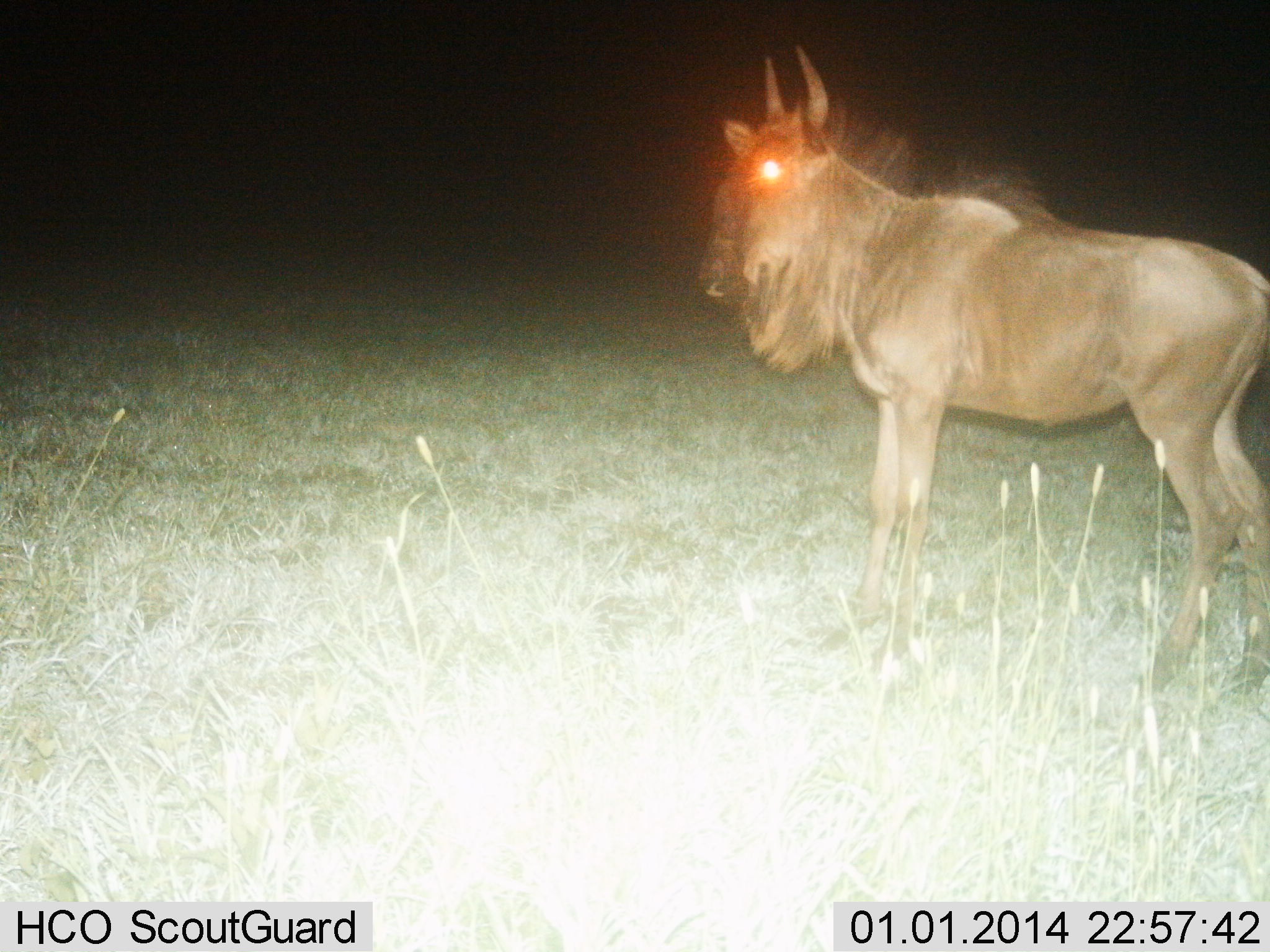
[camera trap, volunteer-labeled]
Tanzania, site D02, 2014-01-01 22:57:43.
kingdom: Animalia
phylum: Chordata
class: Mammalia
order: Artiodactyla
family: Bovidae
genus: Connochaetes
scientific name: Connochaetes taurinus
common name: blue wildebeest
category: wildebeest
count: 1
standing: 100%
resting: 0%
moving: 0%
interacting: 0%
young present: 0%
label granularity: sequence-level